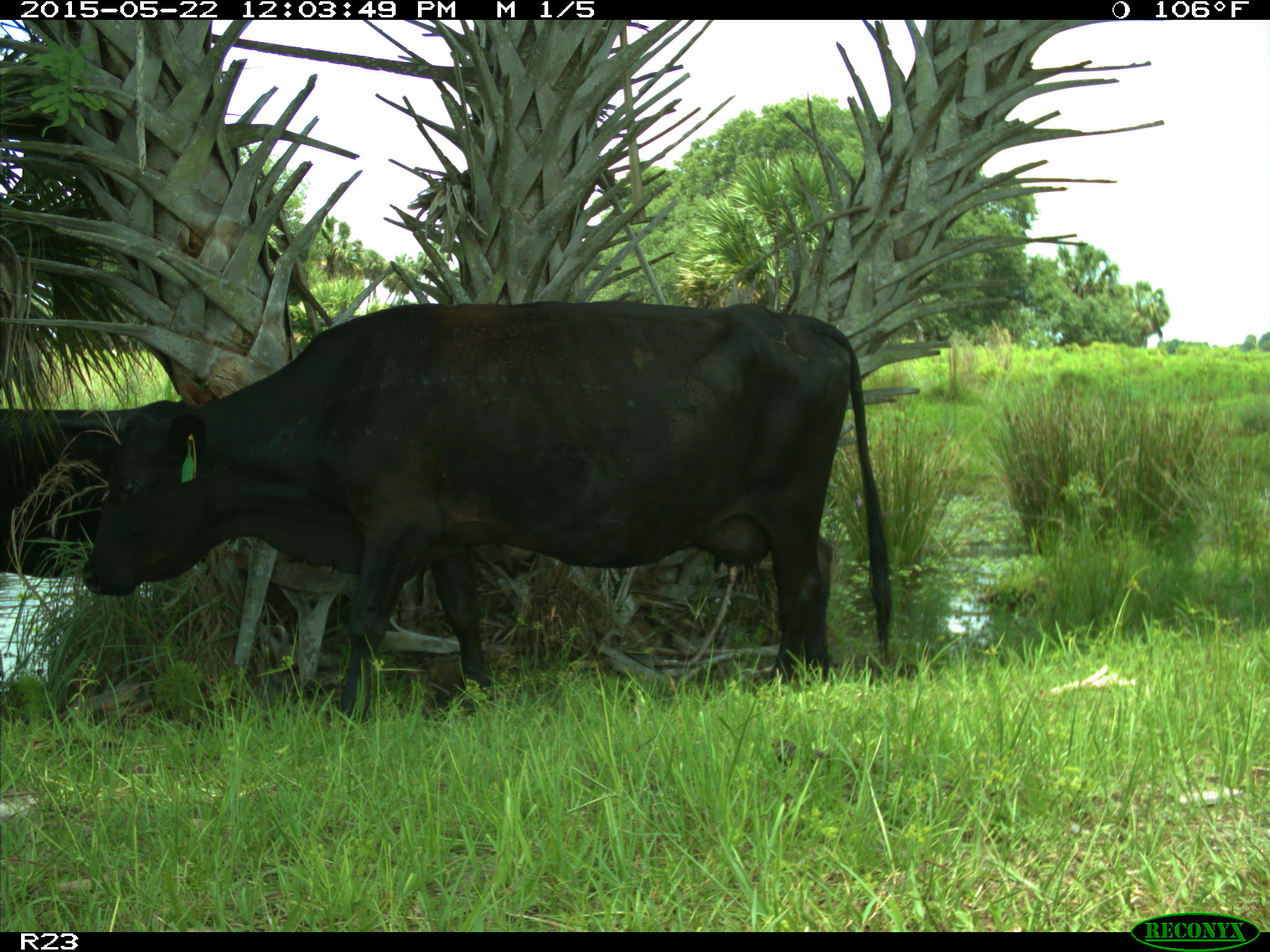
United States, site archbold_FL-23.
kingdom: Animalia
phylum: Chordata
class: Mammalia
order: Artiodactyla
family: Bovidae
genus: Bos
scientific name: Bos taurus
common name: domestic cow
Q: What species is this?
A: Bos taurus (domestic cow).